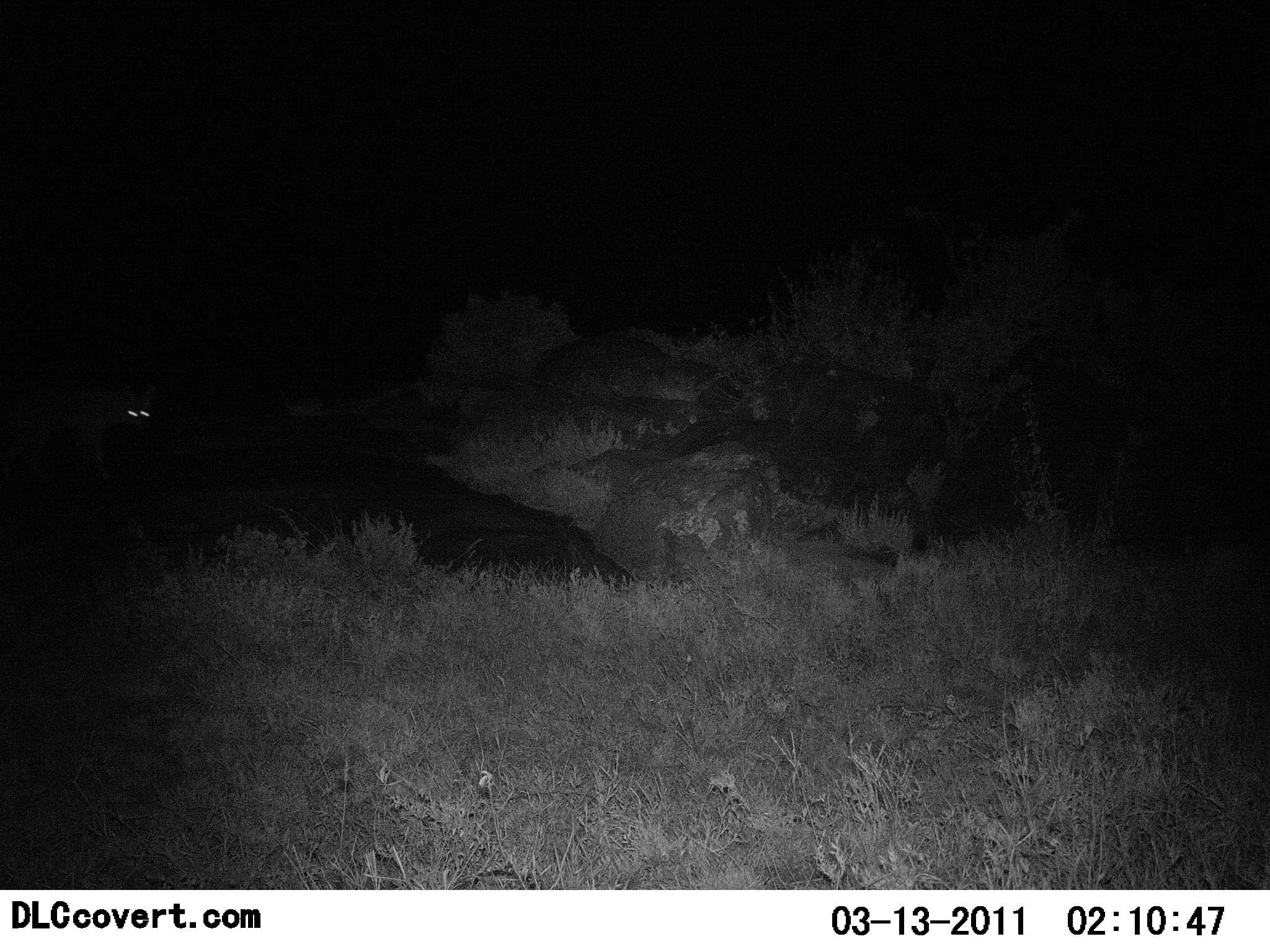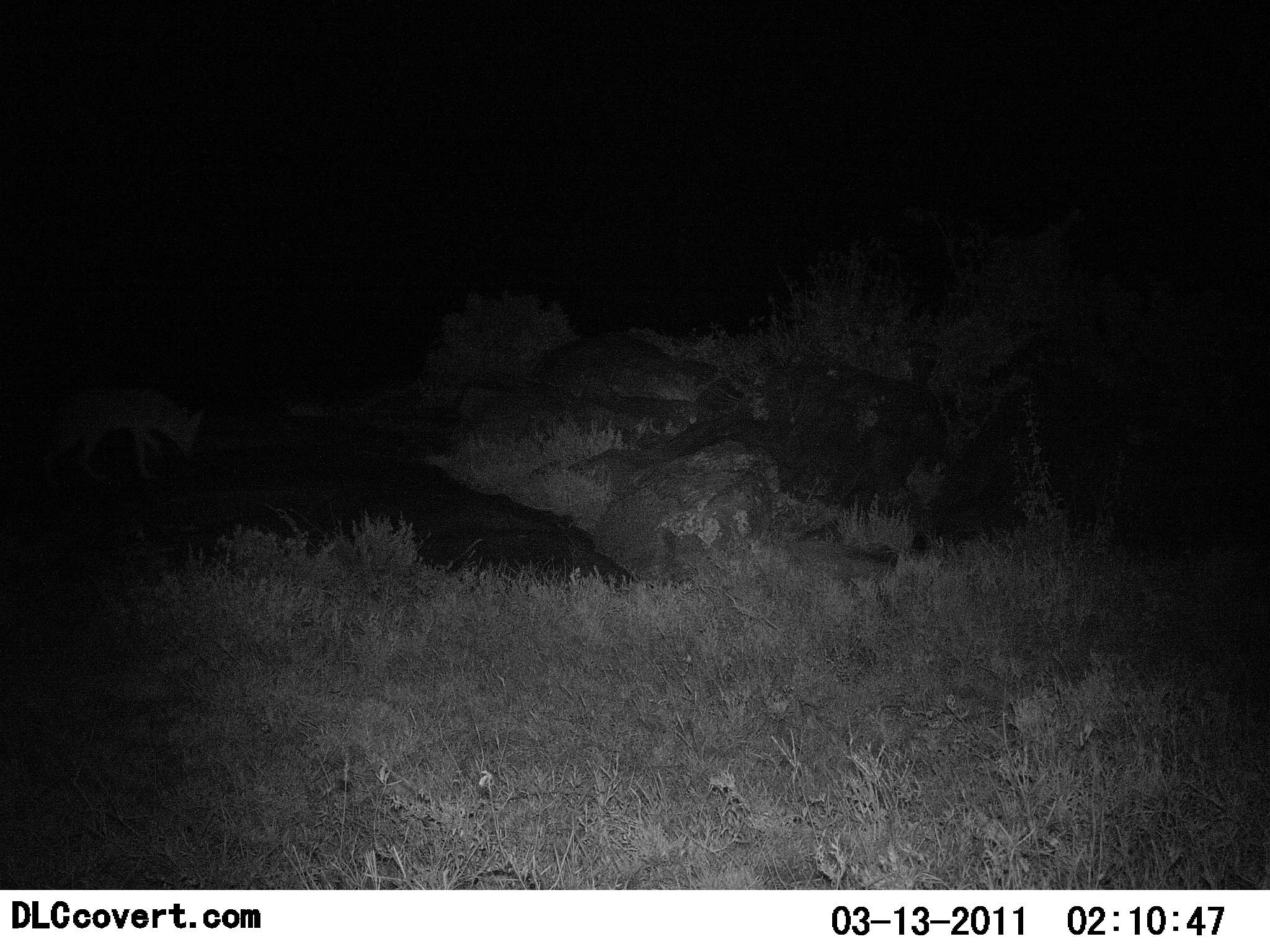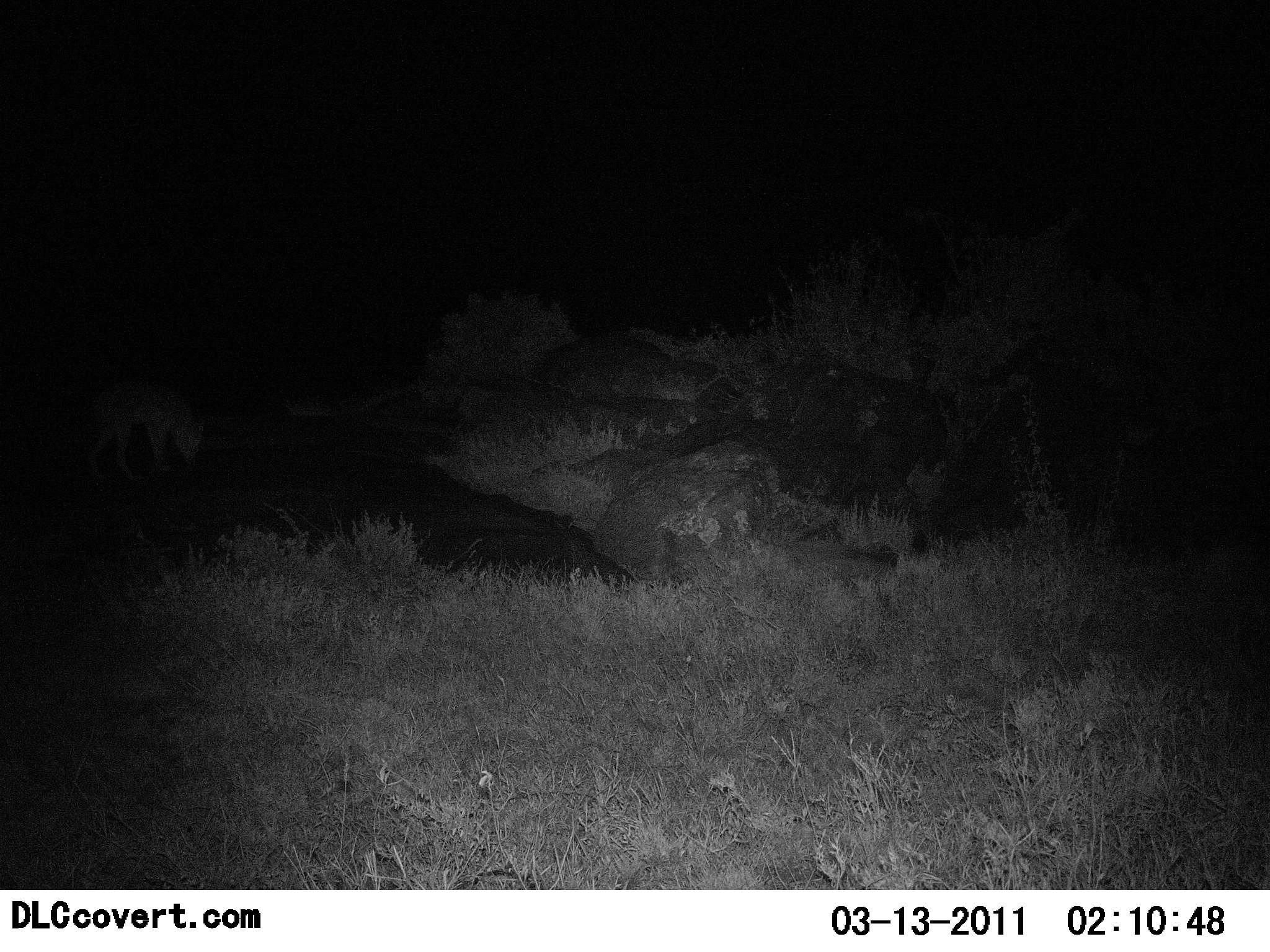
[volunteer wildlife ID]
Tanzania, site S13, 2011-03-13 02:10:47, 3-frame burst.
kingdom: Animalia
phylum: Chordata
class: Mammalia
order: Carnivora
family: Canidae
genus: Lupulella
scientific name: Lupulella mesomelas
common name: black-backed jackal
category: jackal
Jackal (black-backed jackal) (Lupulella mesomelas), count 1. Behavior (volunteer vote fractions): standing 25%, resting 0%, moving 75%, interacting 0%. Young present (vote fraction): 0%. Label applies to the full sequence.